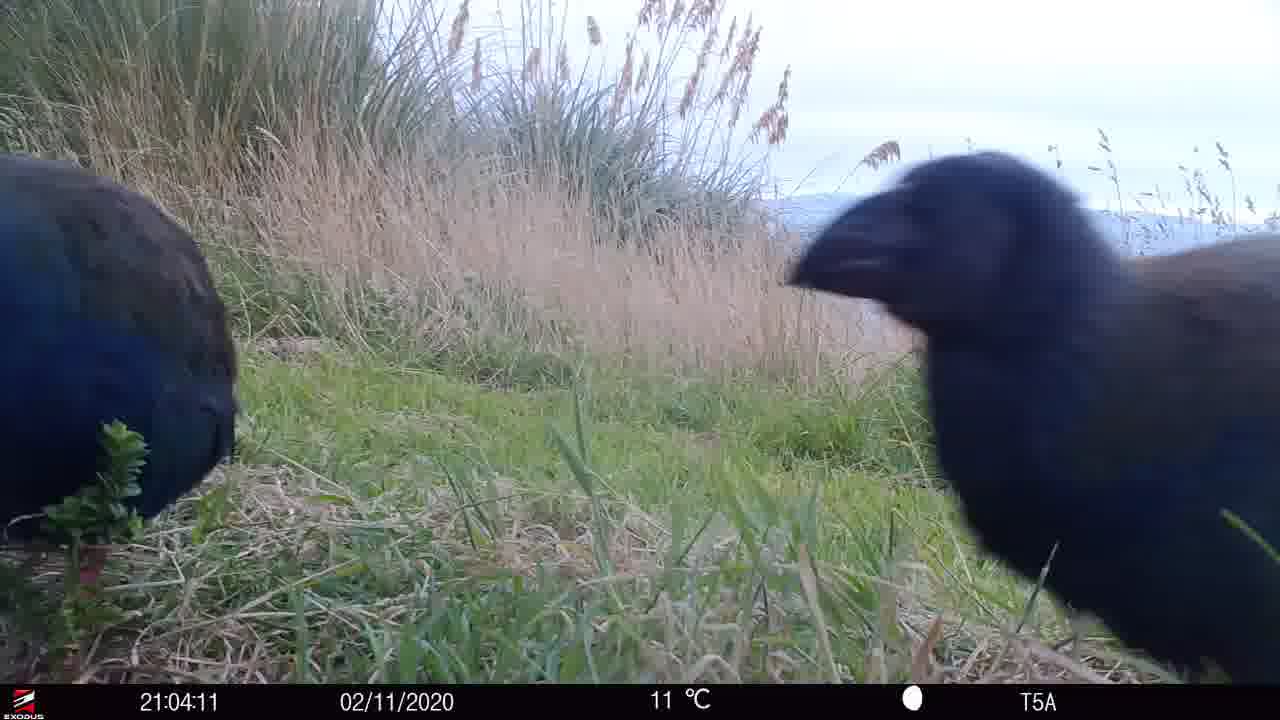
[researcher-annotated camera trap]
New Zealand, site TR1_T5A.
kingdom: Animalia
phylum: Chordata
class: Aves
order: Gruiformes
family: Rallidae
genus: Porphyrio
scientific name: Porphyrio mantelli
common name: takahe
Takahe (Porphyrio mantelli).